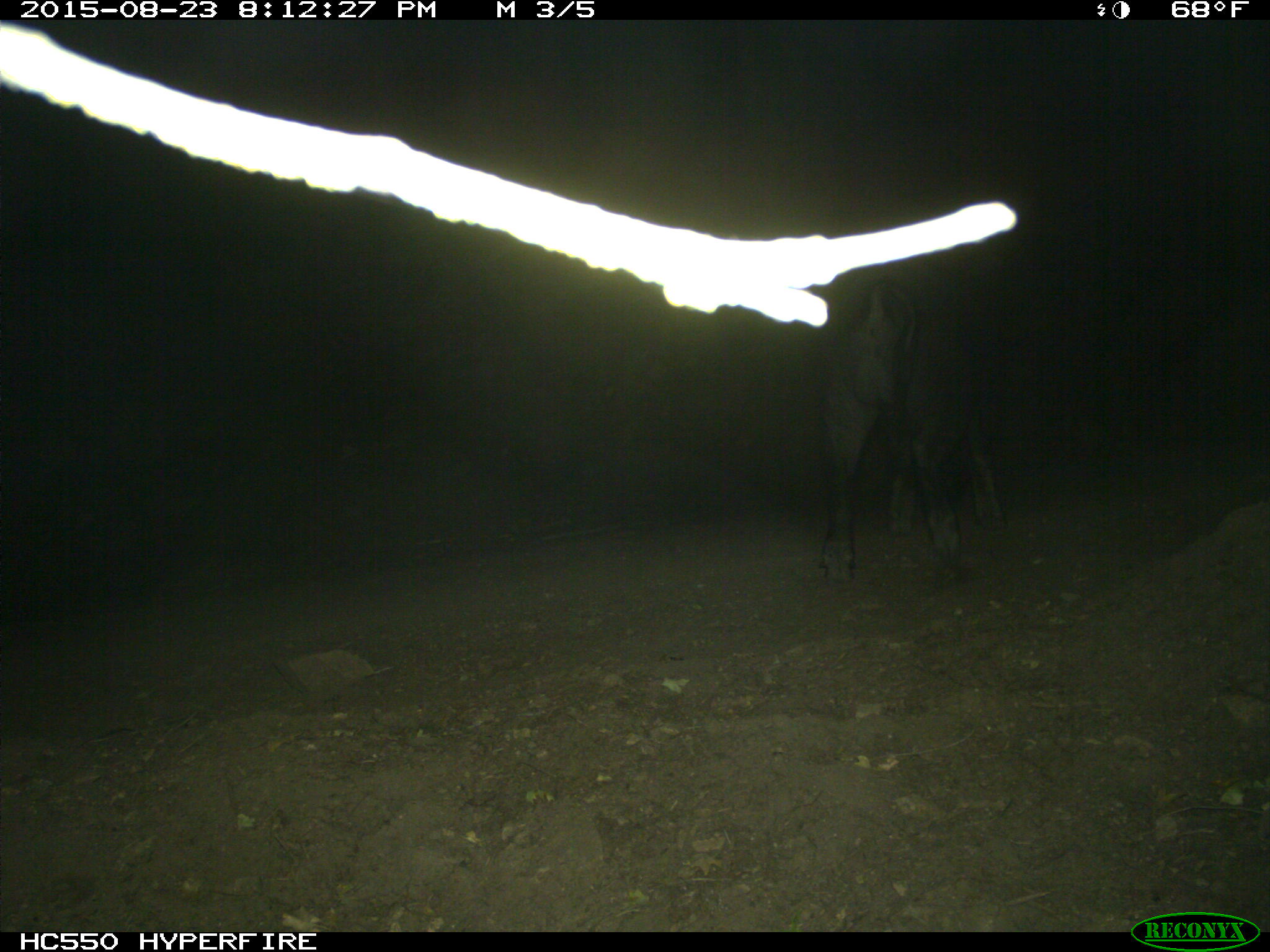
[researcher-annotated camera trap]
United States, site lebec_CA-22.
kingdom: Animalia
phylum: Chordata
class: Mammalia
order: Artiodactyla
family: Suidae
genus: Sus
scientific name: Sus scrofa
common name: wild boar